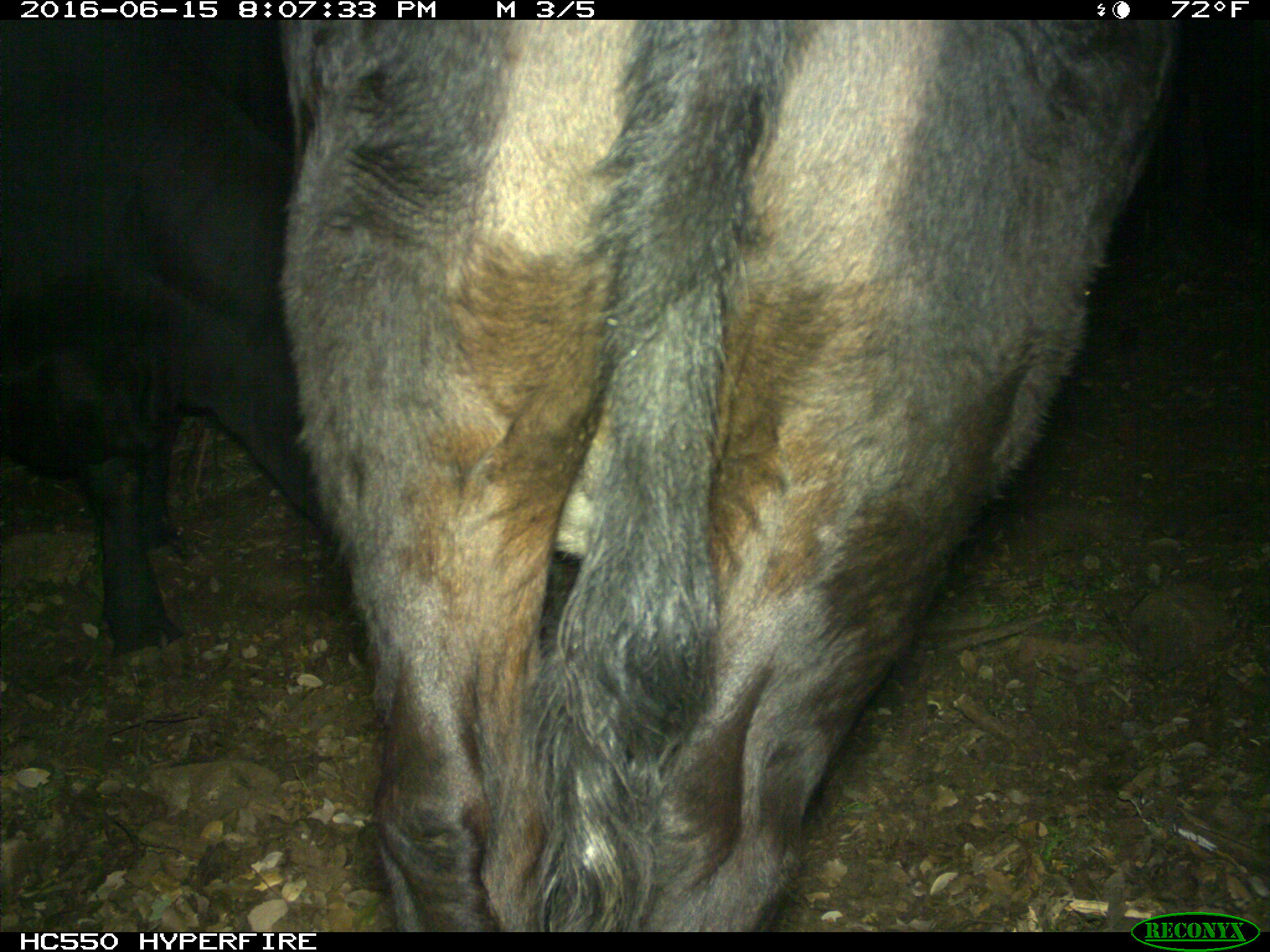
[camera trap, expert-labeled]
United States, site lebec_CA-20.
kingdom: Animalia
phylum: Chordata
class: Mammalia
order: Artiodactyla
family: Bovidae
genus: Bos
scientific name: Bos taurus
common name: domestic cow